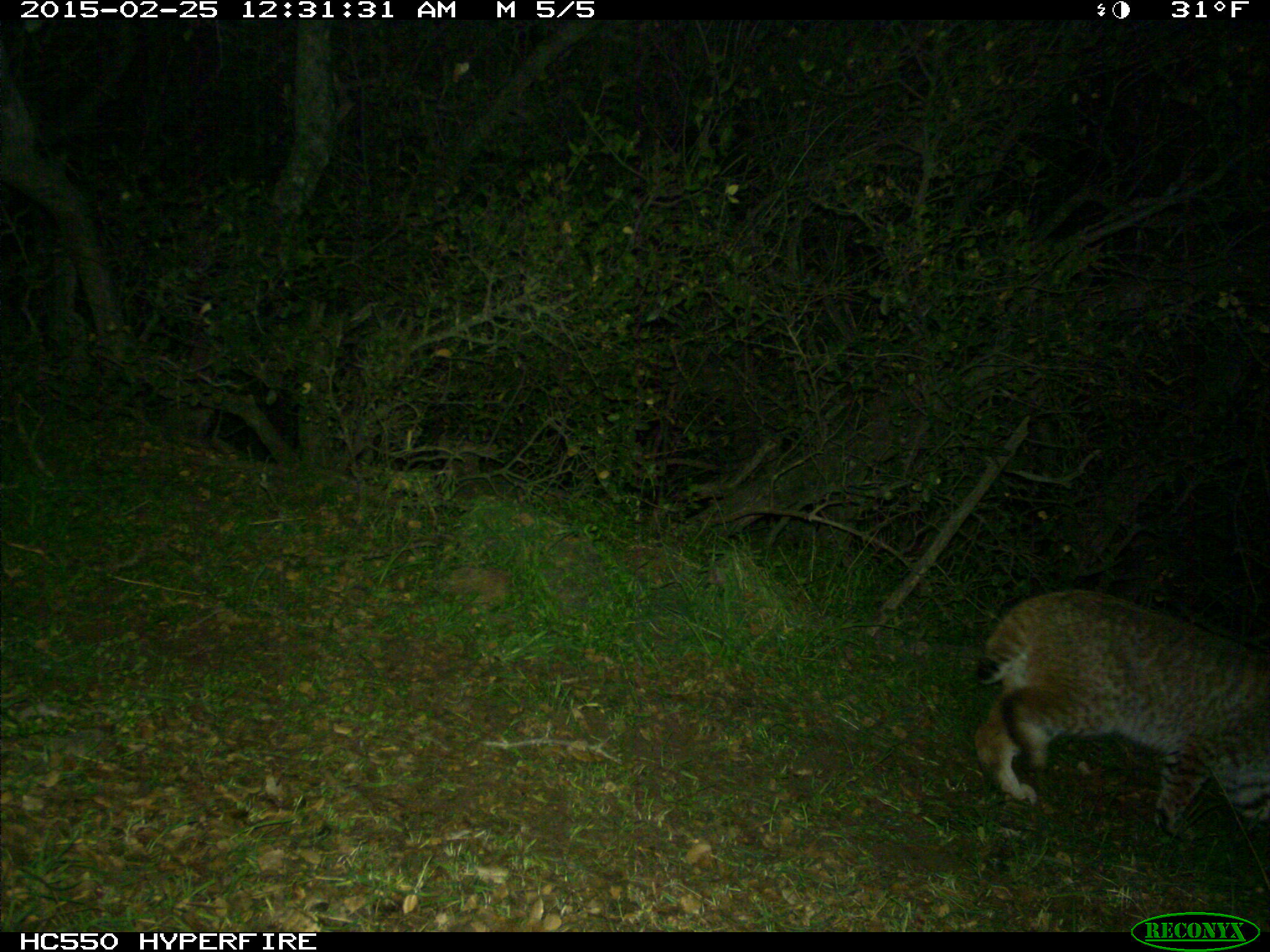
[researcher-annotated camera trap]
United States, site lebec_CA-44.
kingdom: Animalia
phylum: Chordata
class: Mammalia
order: Carnivora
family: Felidae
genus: Lynx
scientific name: Lynx rufus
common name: bobcat